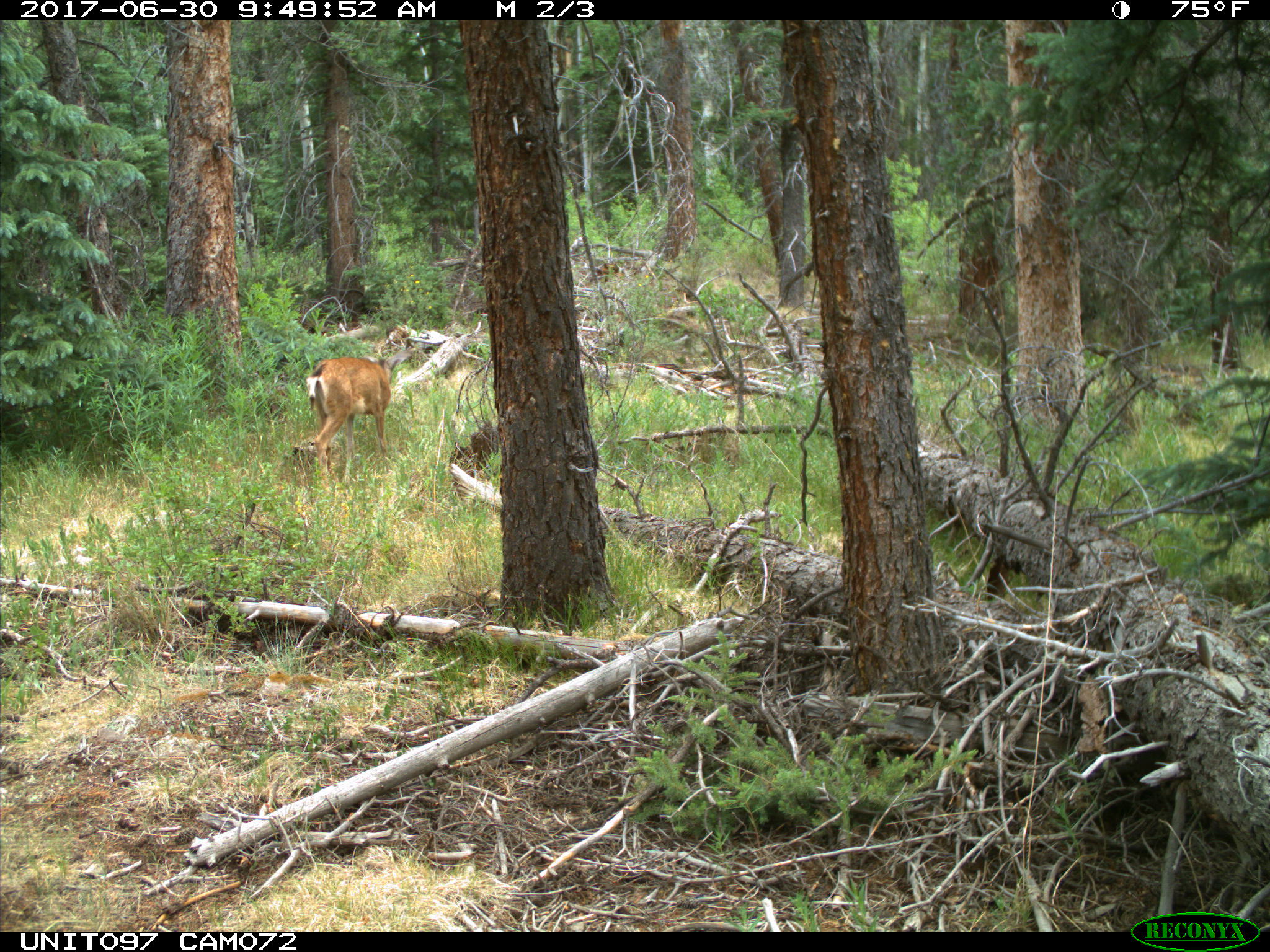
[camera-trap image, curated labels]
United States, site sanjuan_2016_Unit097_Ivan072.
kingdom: Animalia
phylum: Chordata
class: Mammalia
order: Artiodactyla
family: Cervidae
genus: Odocoileus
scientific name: Odocoileus hemionus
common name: mule deer